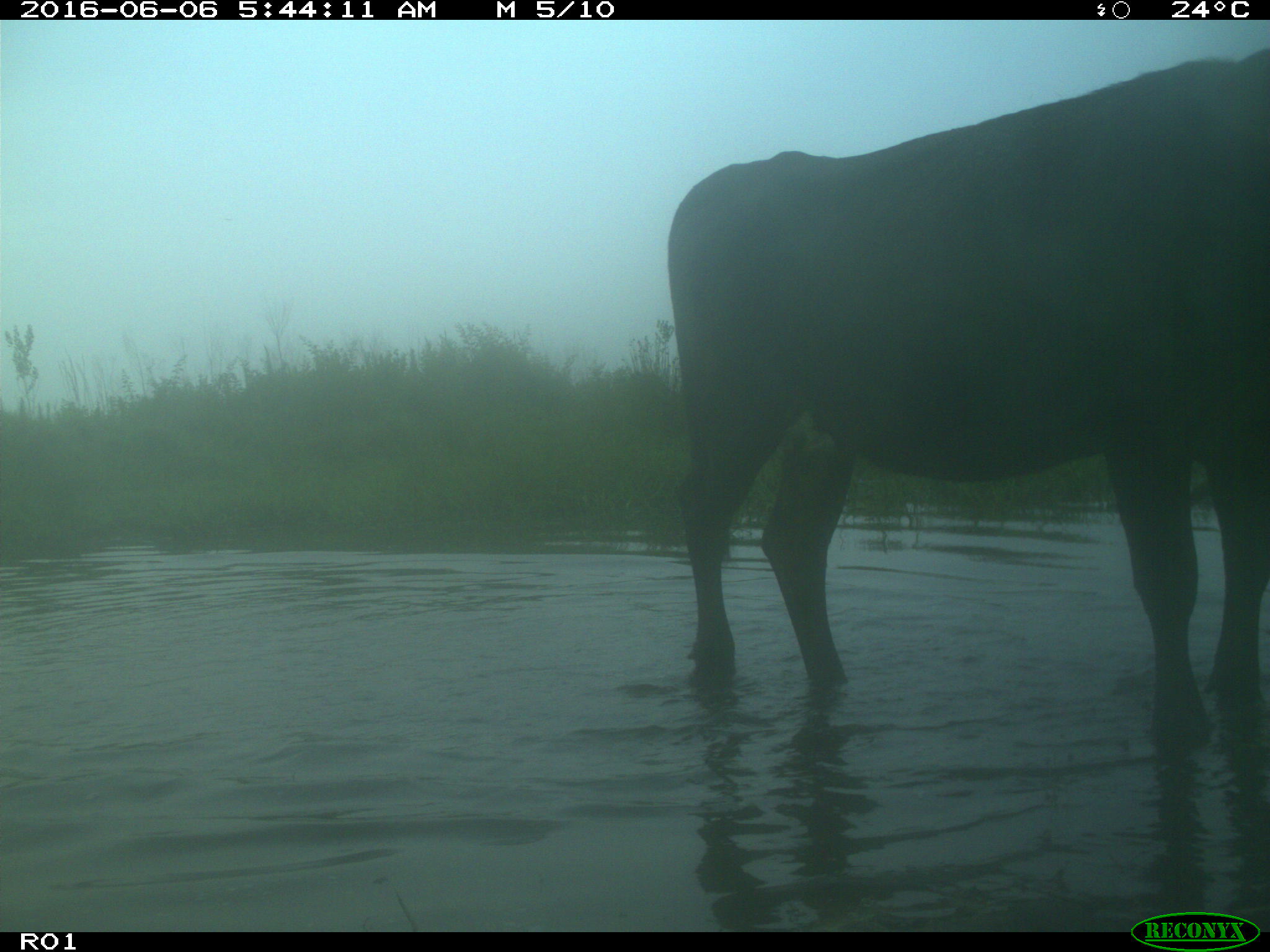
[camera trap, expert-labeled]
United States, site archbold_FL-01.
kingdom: Animalia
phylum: Chordata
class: Mammalia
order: Artiodactyla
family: Bovidae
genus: Bos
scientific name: Bos taurus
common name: domestic cow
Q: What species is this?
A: Bos taurus (domestic cow).